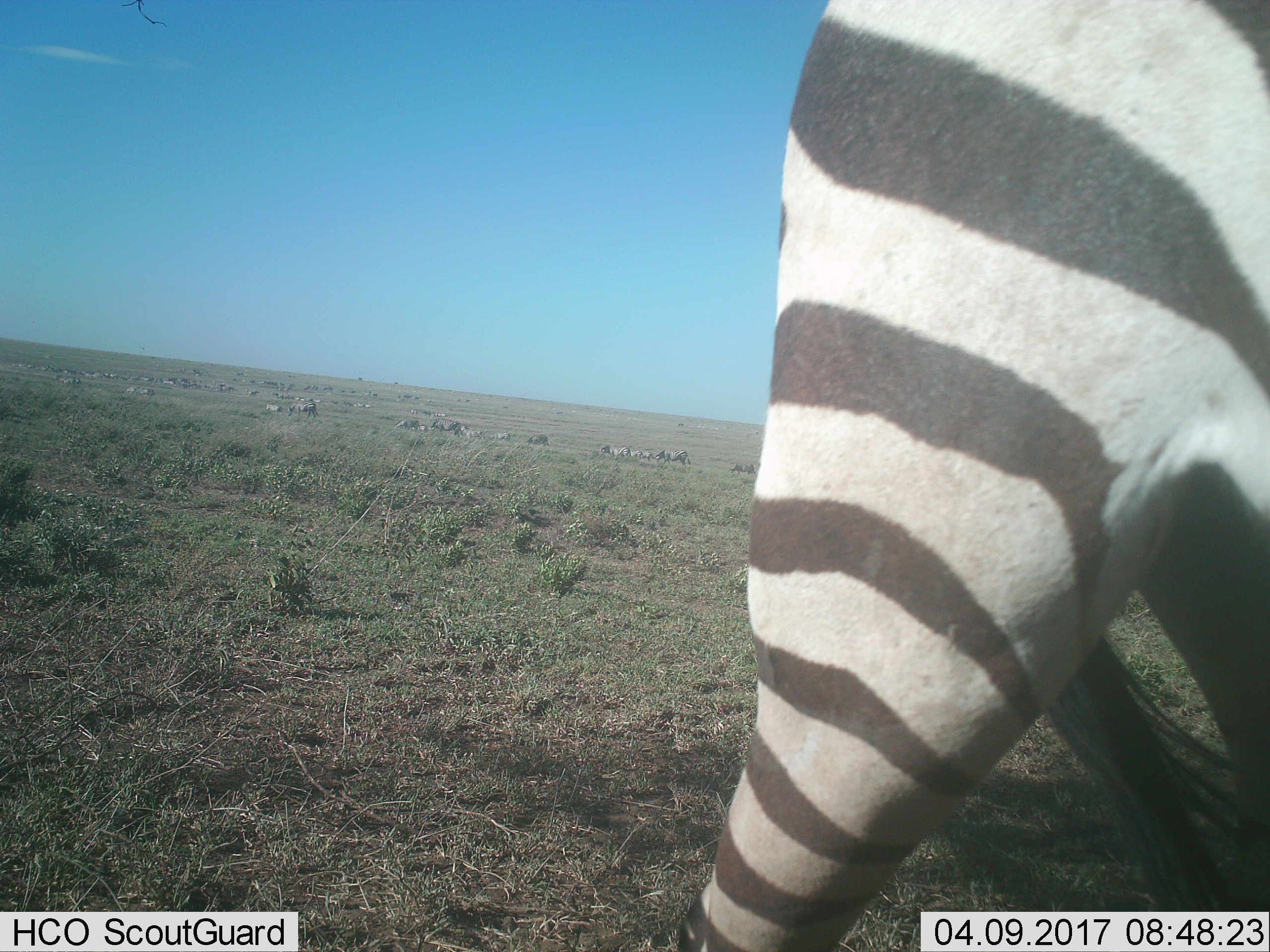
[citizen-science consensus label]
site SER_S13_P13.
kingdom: Animalia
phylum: Chordata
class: Mammalia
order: Perissodactyla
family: Equidae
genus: Equus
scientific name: Equus quagga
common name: plains zebra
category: zebraplains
Zebraplains (plains zebra) (Equus quagga), count 11-50. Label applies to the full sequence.